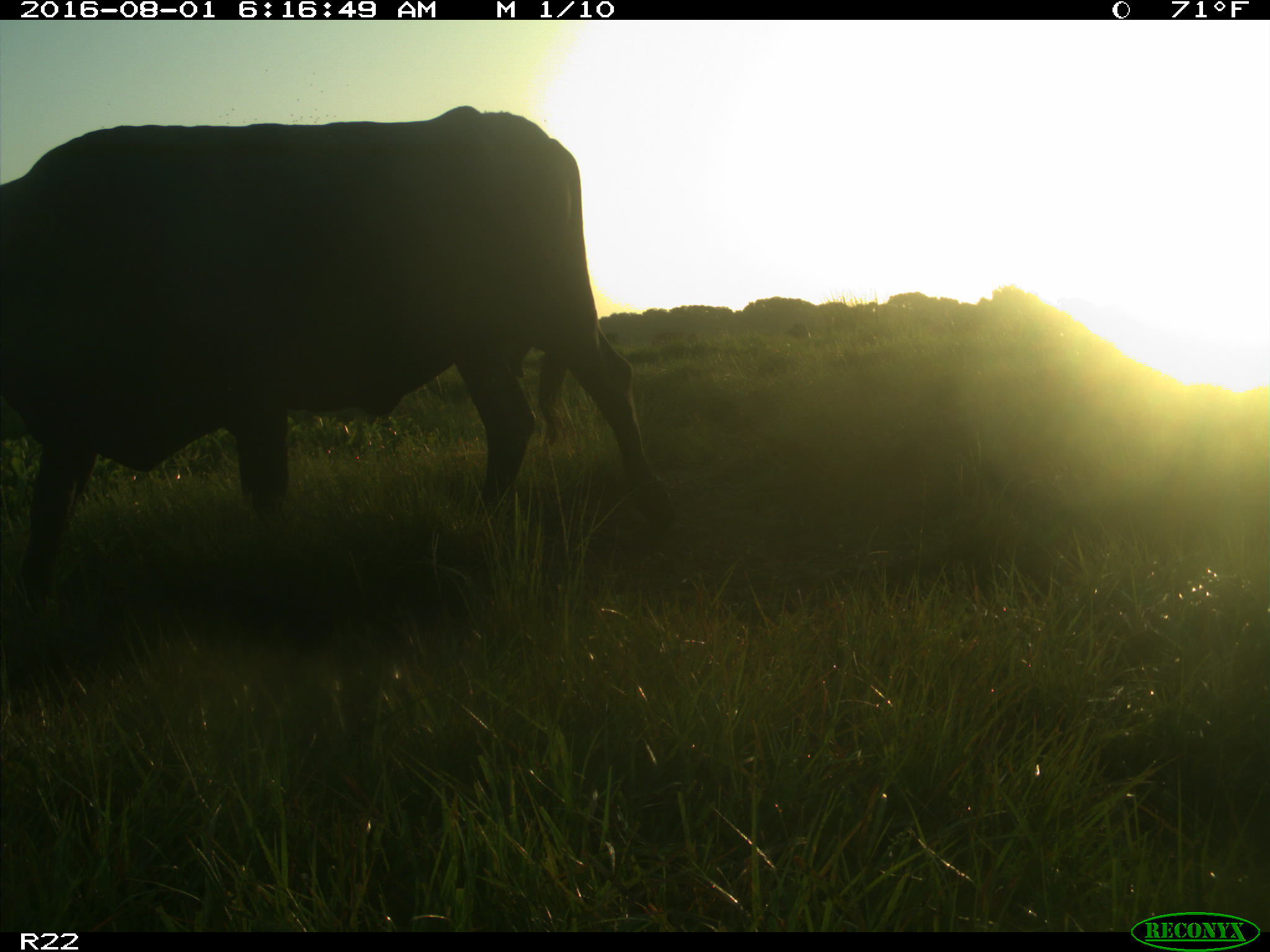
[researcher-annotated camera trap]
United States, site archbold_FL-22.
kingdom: Animalia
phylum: Chordata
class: Mammalia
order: Artiodactyla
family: Bovidae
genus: Bos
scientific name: Bos taurus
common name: domestic cow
Bos taurus (domestic cow).